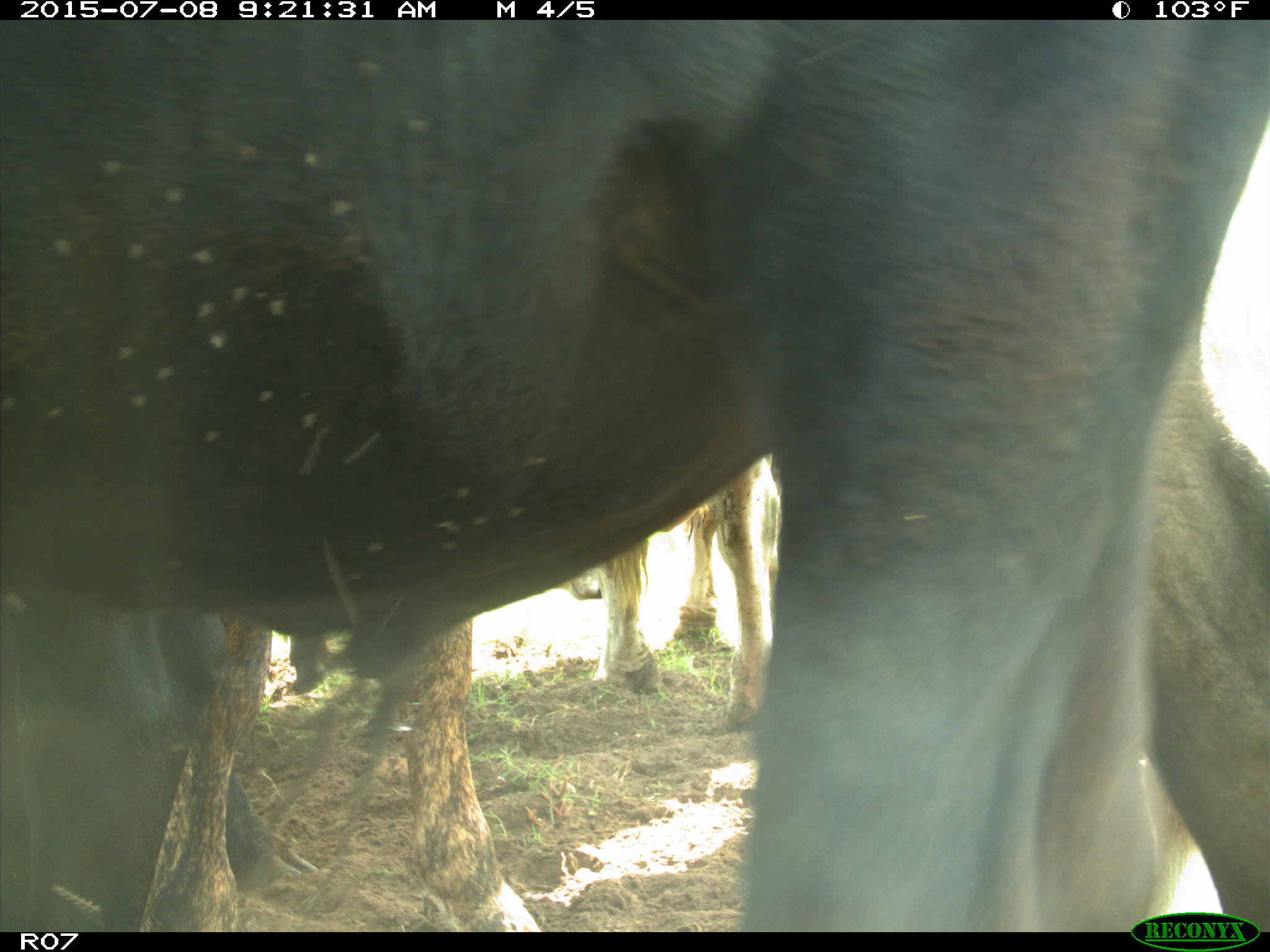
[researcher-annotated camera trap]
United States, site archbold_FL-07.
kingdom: Animalia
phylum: Chordata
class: Mammalia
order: Artiodactyla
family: Bovidae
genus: Bos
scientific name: Bos taurus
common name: domestic cow